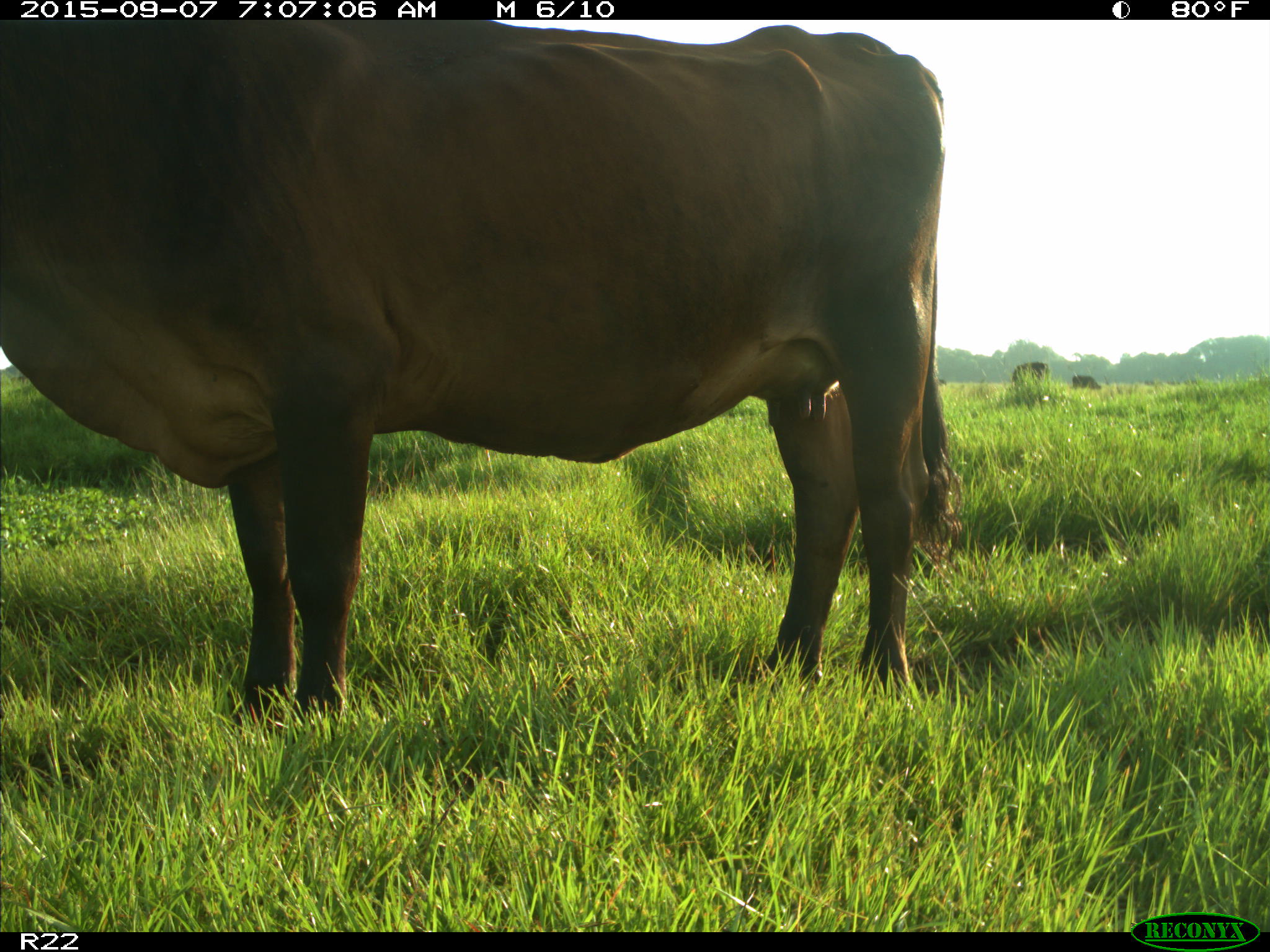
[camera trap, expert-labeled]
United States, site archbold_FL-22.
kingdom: Animalia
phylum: Chordata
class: Mammalia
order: Artiodactyla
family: Bovidae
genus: Bos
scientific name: Bos taurus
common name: domestic cow